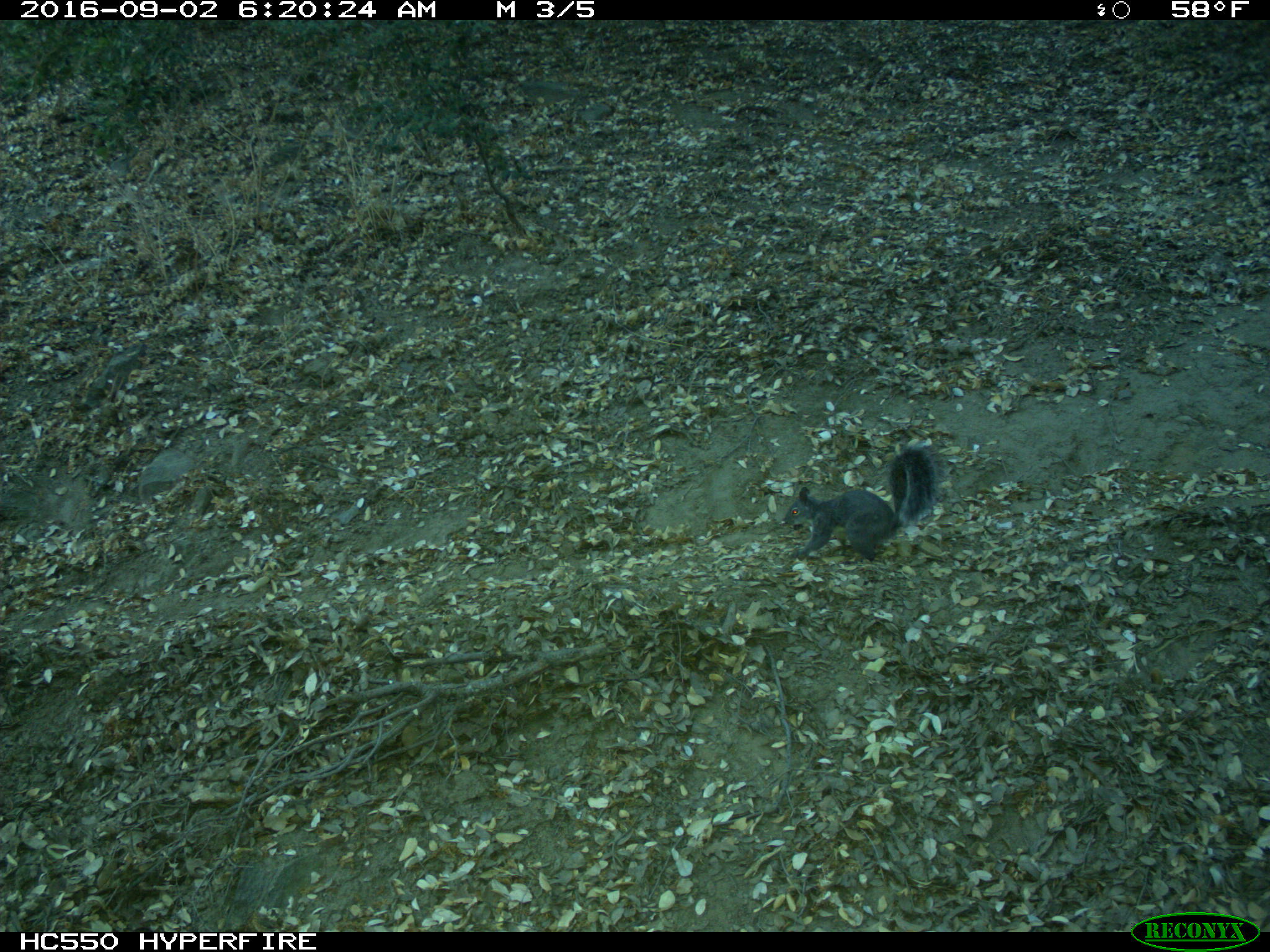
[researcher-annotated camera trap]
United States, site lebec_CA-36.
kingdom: Animalia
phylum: Chordata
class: Mammalia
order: Rodentia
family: Sciuridae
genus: Sciurus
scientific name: Sciurus carolinensis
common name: eastern gray squirrel